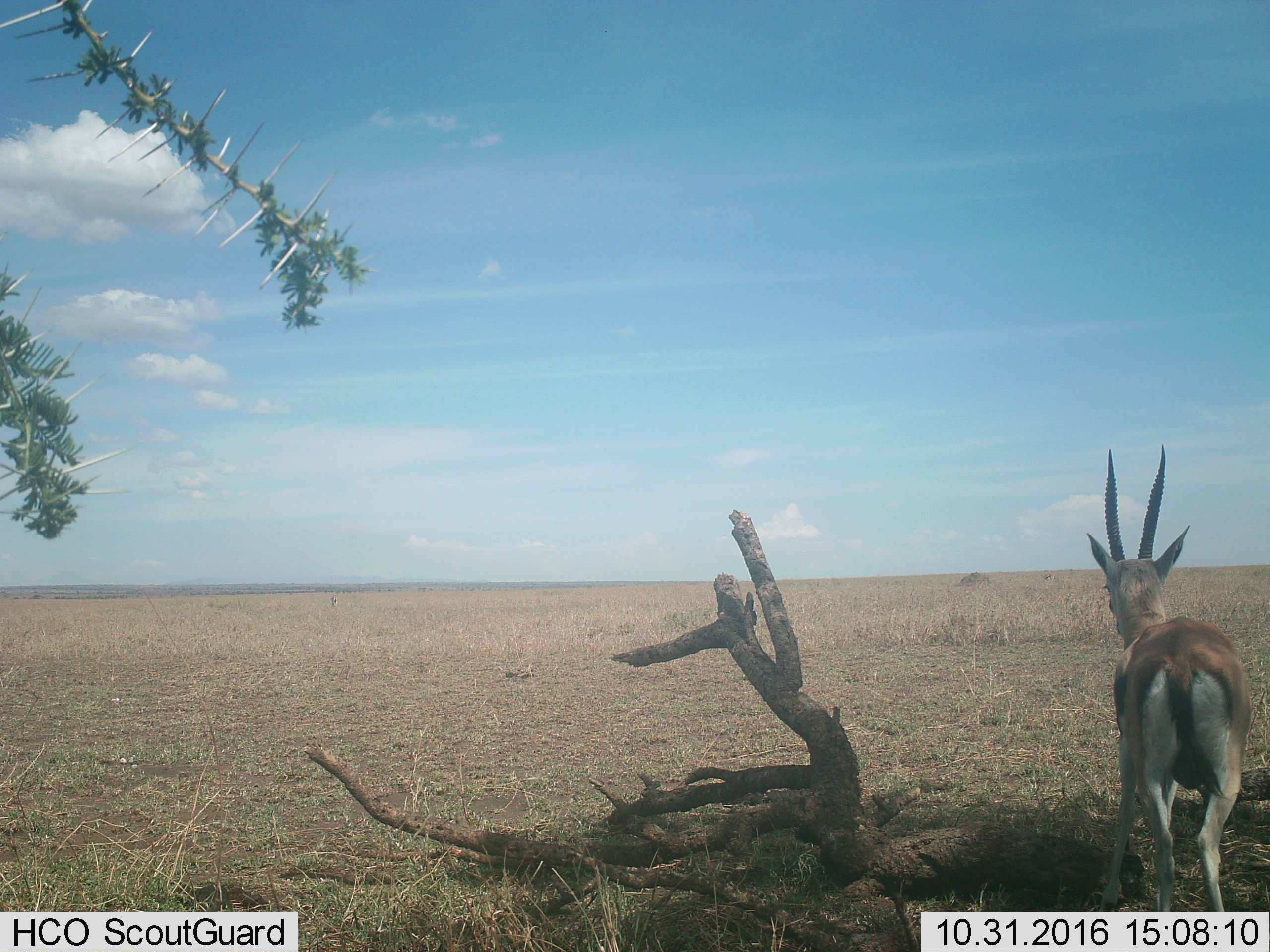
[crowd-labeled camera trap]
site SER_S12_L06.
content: unidentified animal